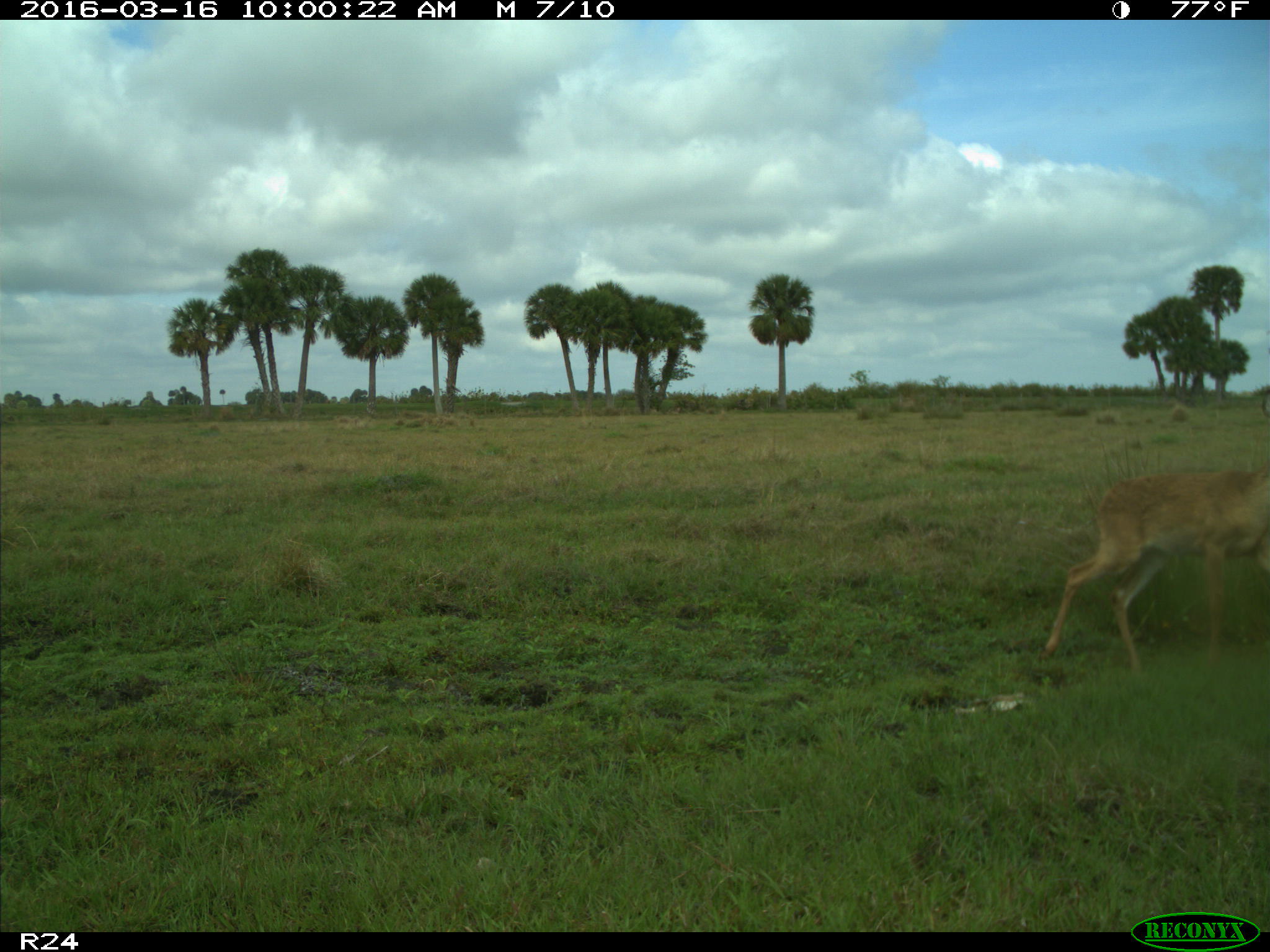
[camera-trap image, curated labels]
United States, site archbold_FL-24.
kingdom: Animalia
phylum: Chordata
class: Mammalia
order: Artiodactyla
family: Cervidae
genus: Odocoileus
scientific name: Odocoileus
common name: deer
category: unidentified deer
Unidentified deer (deer) (Odocoileus).